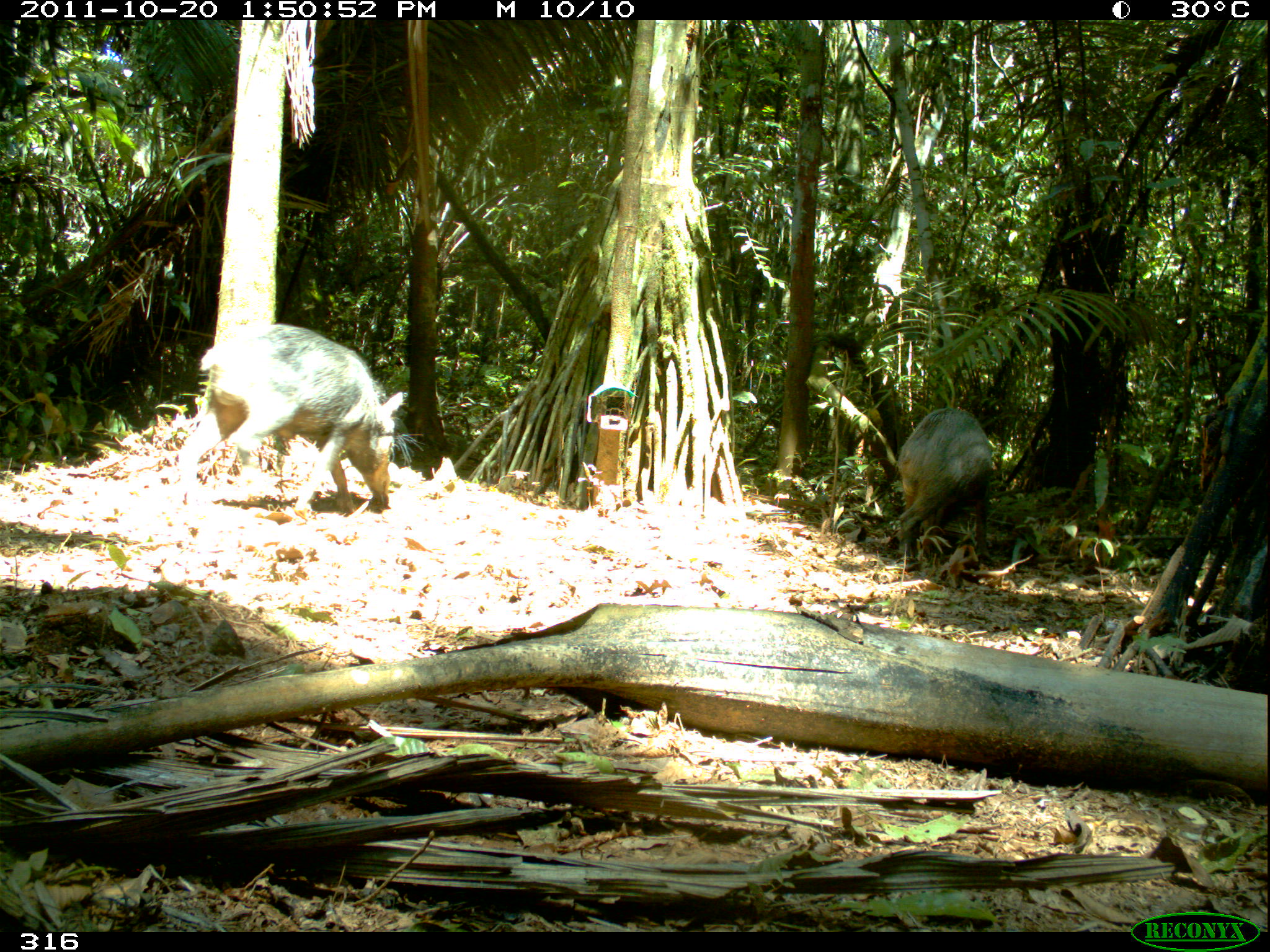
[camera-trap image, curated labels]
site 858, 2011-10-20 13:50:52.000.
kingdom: Animalia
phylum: Chordata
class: Mammalia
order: Artiodactyla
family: Tayassuidae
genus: Tayassu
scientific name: Tayassu pecari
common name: white-lipped peccary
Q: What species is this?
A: Tayassu pecari (white-lipped peccary).